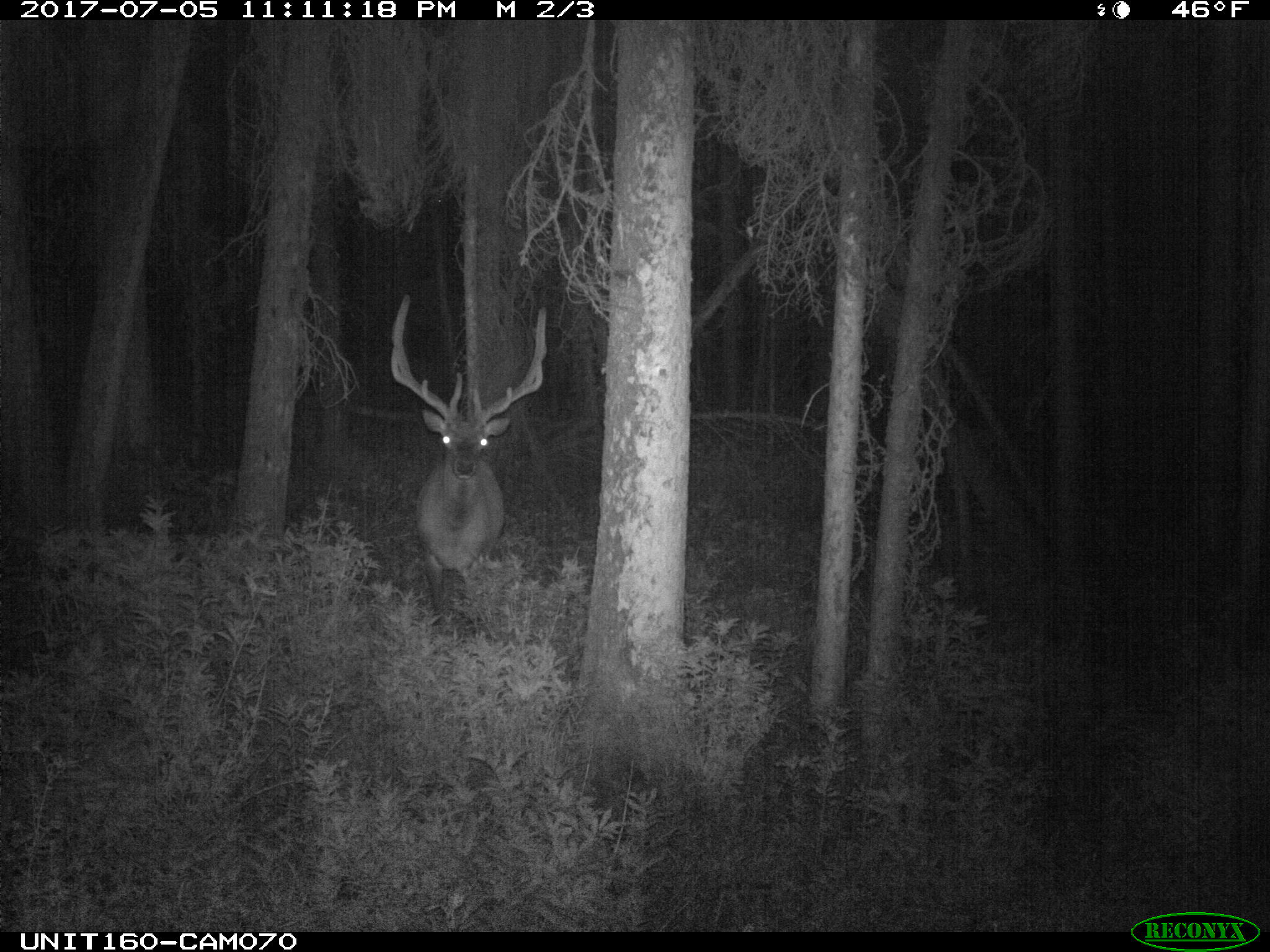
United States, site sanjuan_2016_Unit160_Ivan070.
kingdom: Animalia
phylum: Chordata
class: Mammalia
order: Artiodactyla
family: Cervidae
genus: Cervus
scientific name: Cervus elaphus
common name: red deer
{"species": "Cervus elaphus (red deer)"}